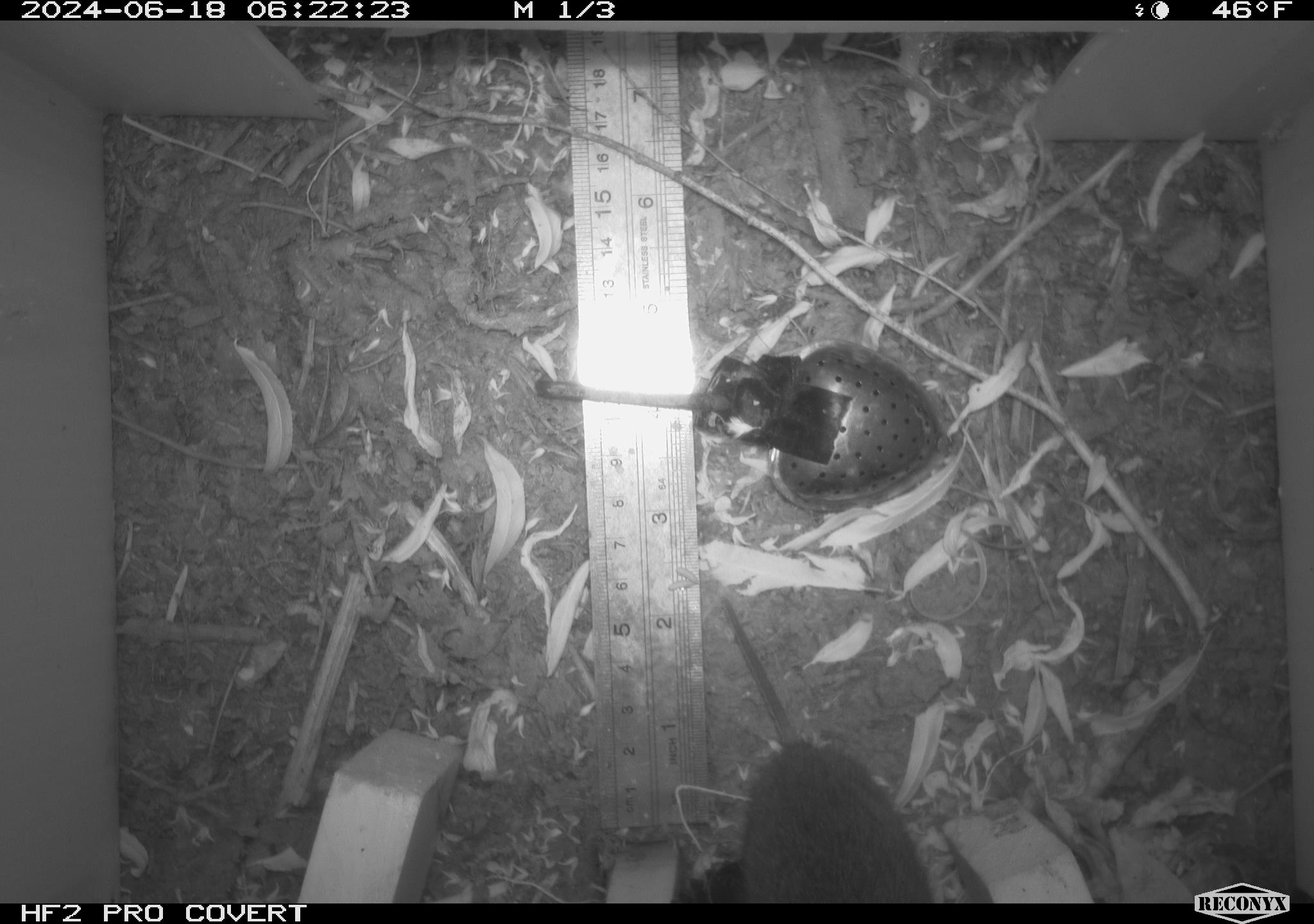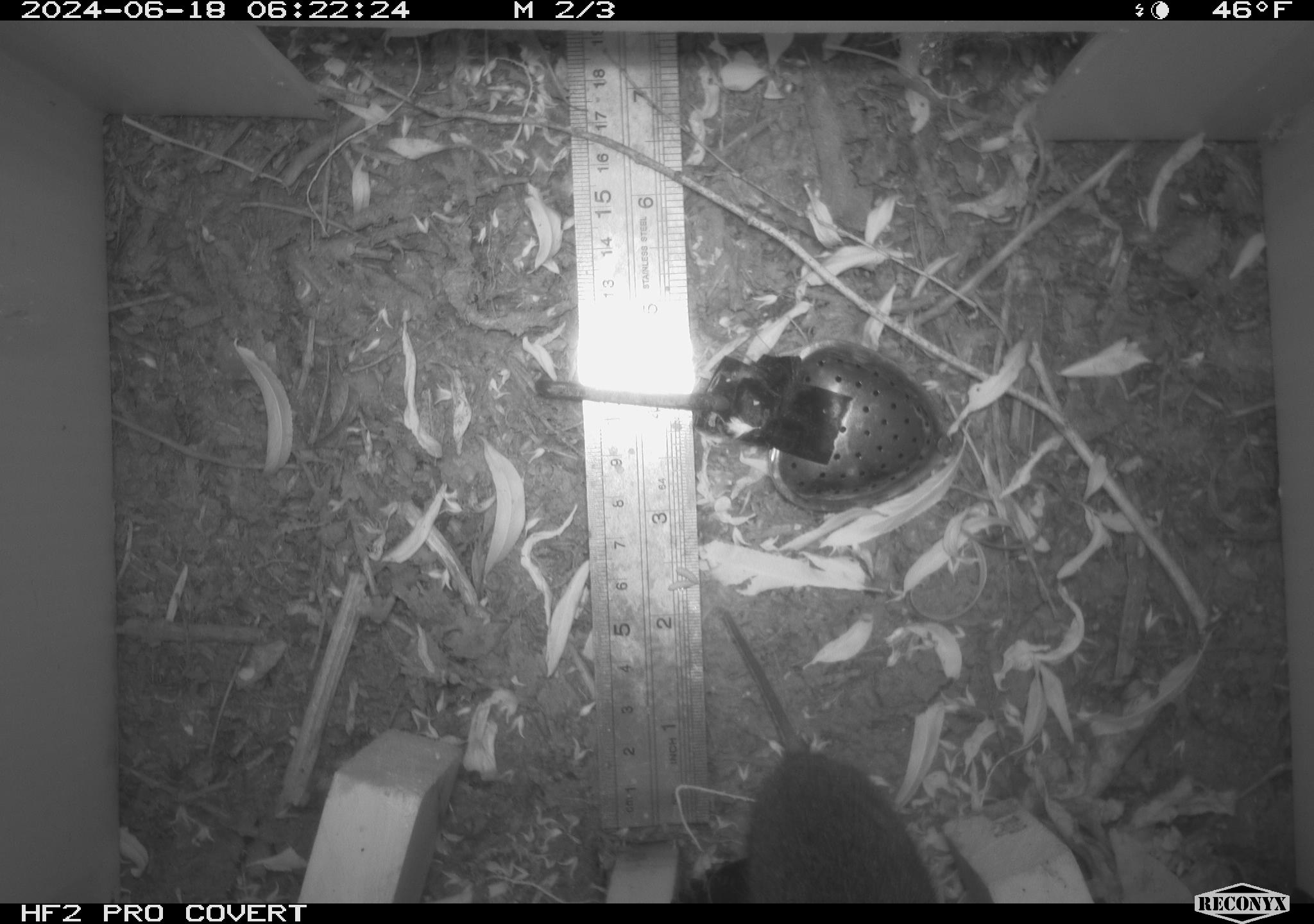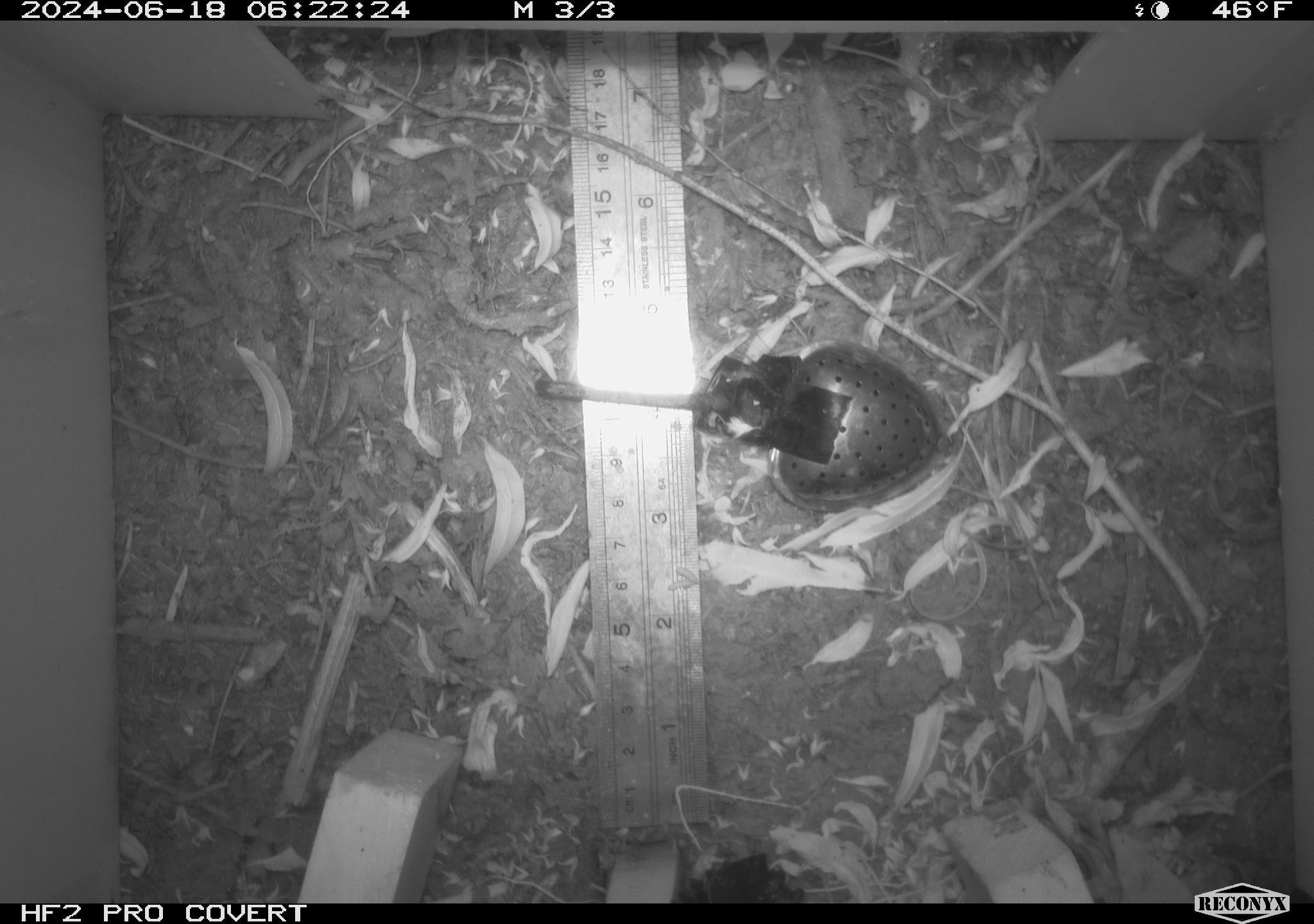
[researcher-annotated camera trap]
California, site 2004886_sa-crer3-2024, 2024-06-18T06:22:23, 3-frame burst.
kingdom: Animalia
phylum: Chordata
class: Mammalia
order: Rodentia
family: Cricetidae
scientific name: Arvicolinae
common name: voles, lemmings, and muskrats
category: arvicolinae subfamily